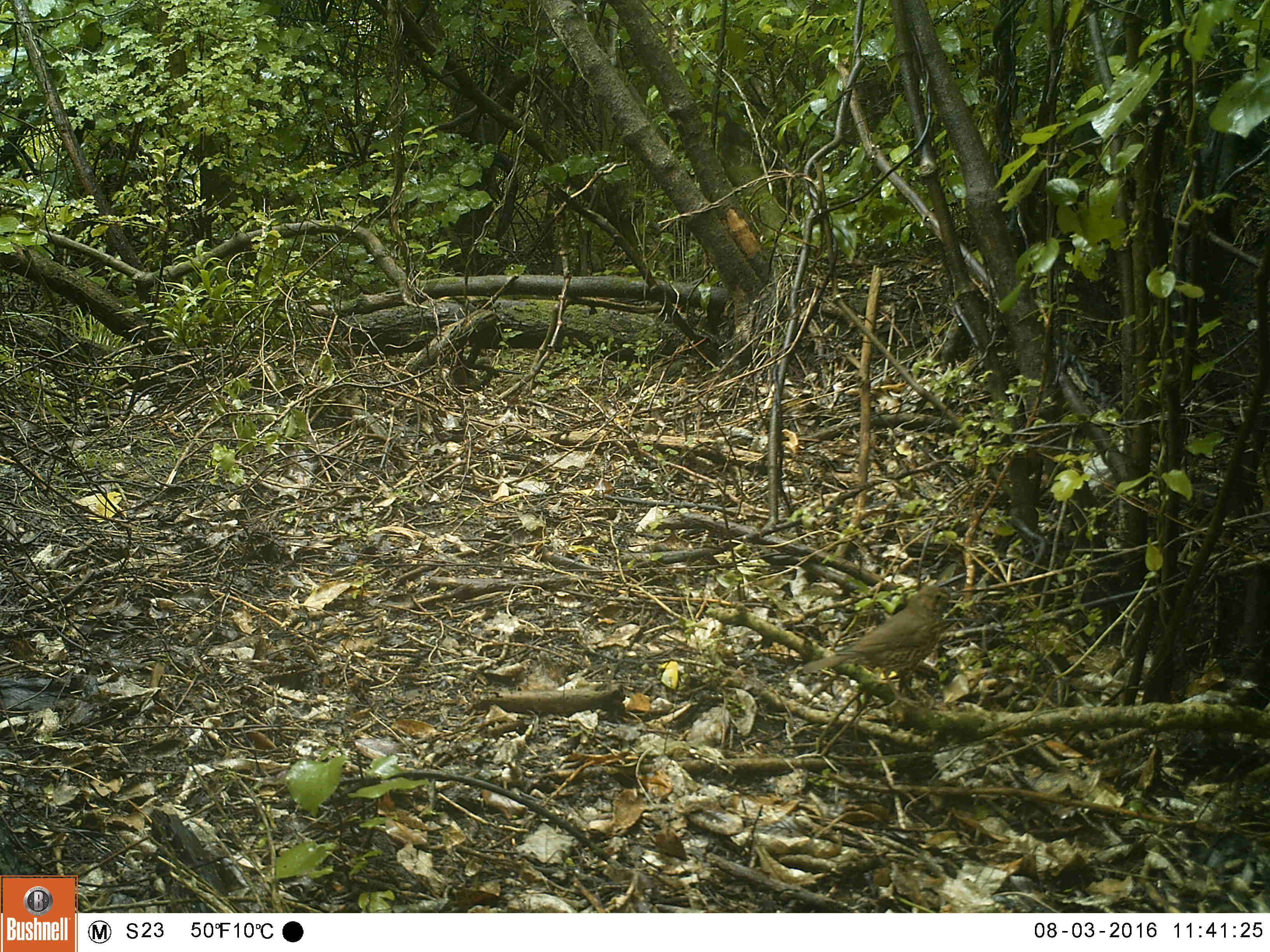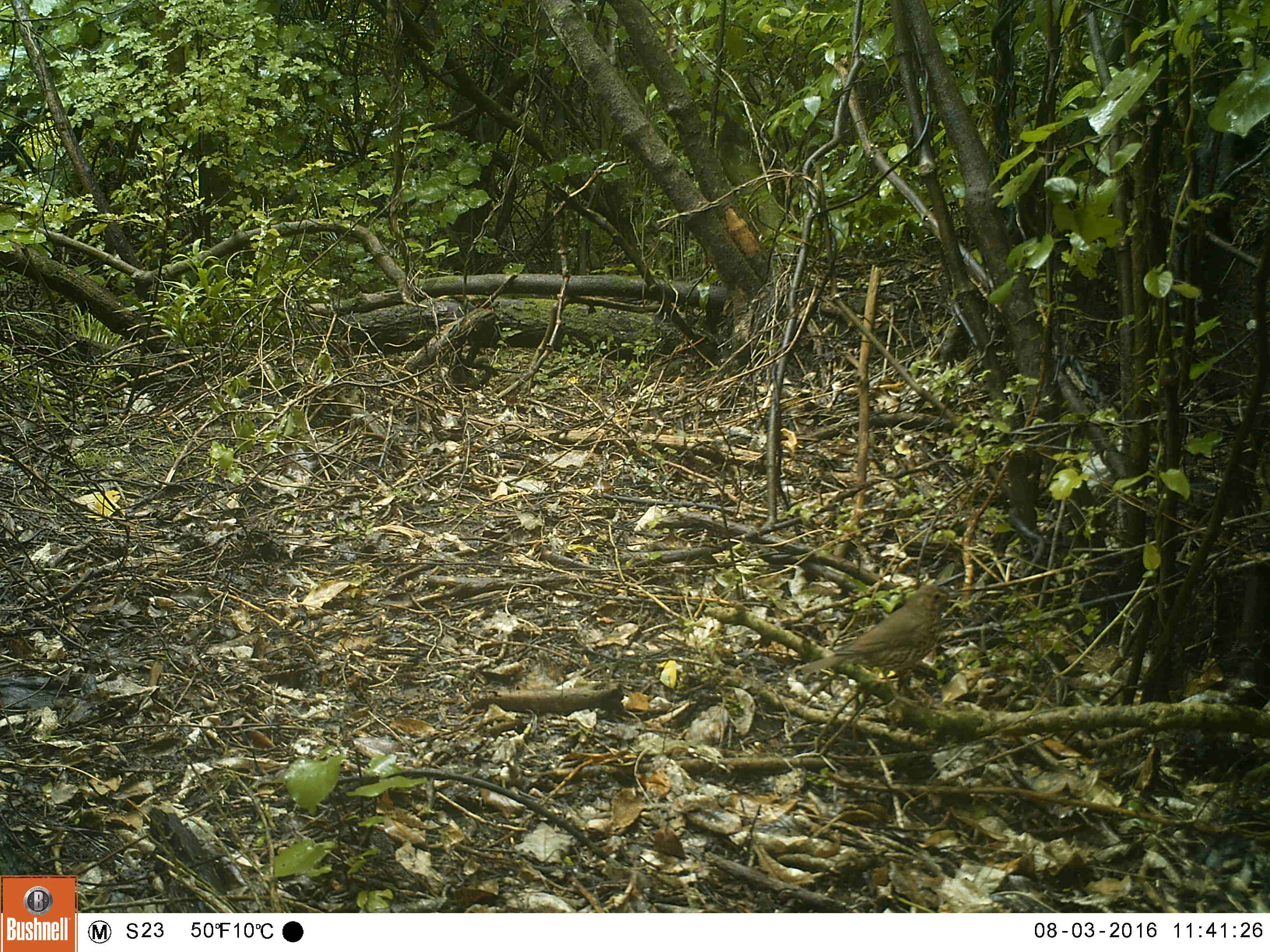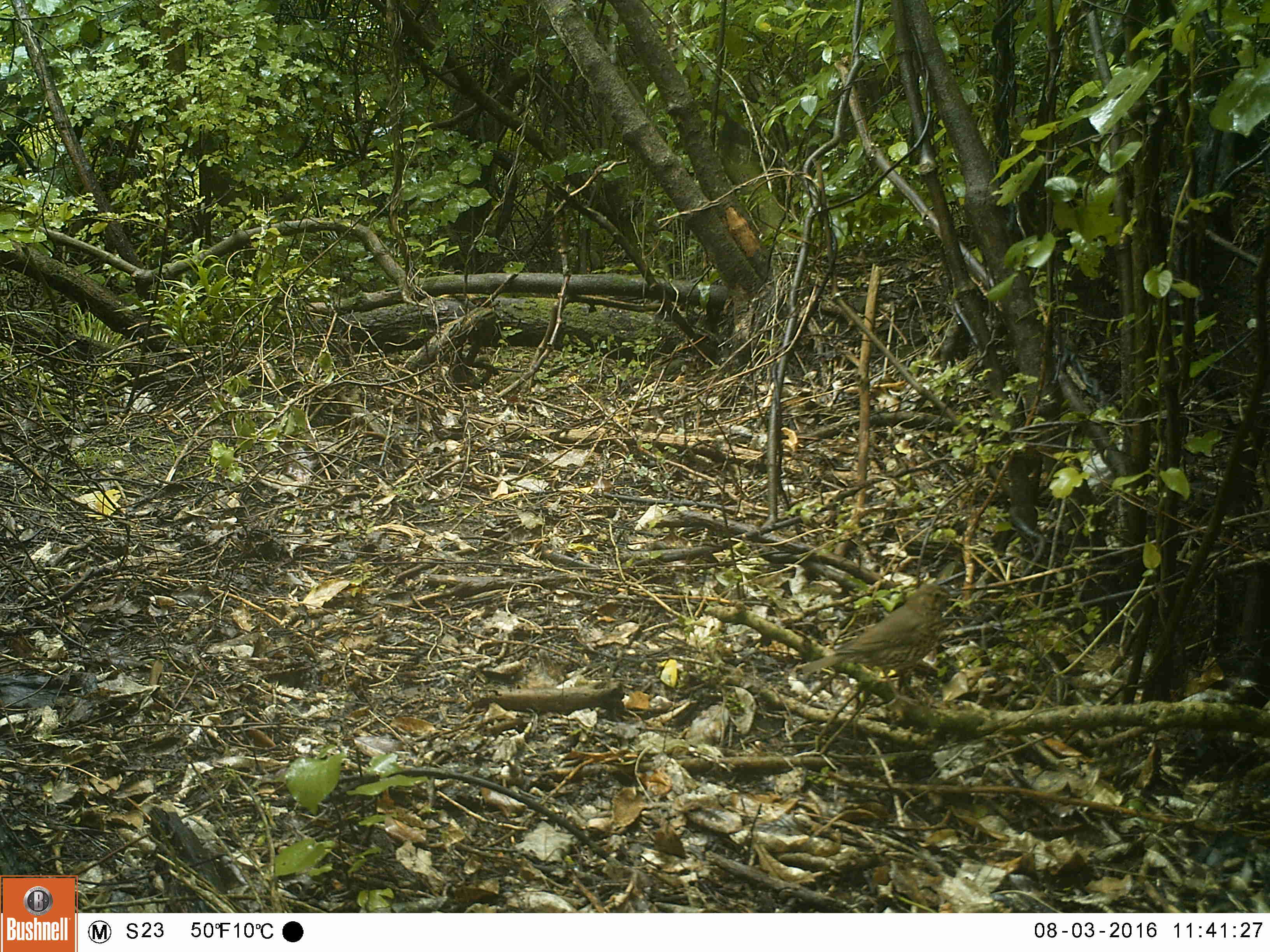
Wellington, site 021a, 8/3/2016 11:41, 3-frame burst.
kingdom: Animalia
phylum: Chordata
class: Aves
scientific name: Aves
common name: bird